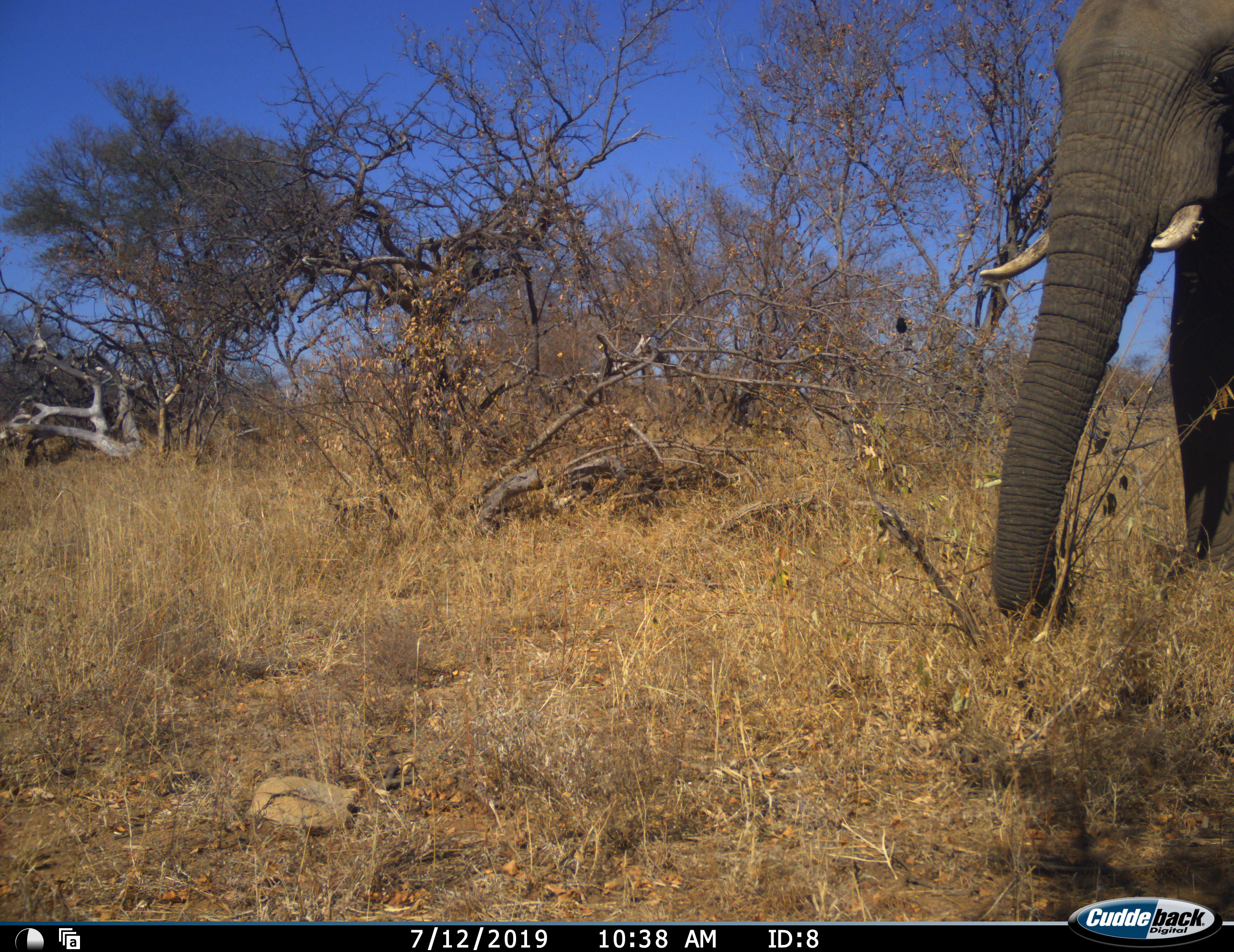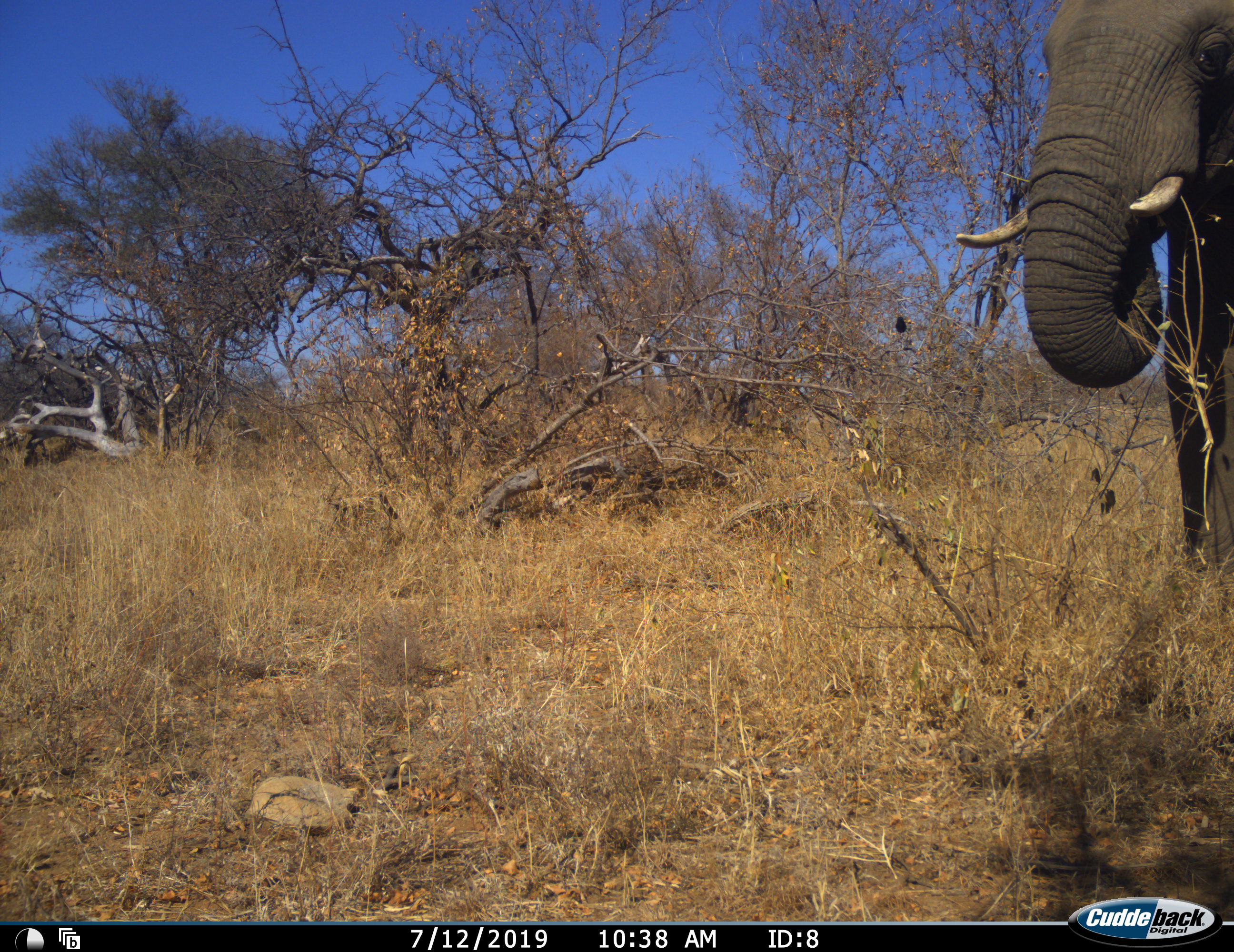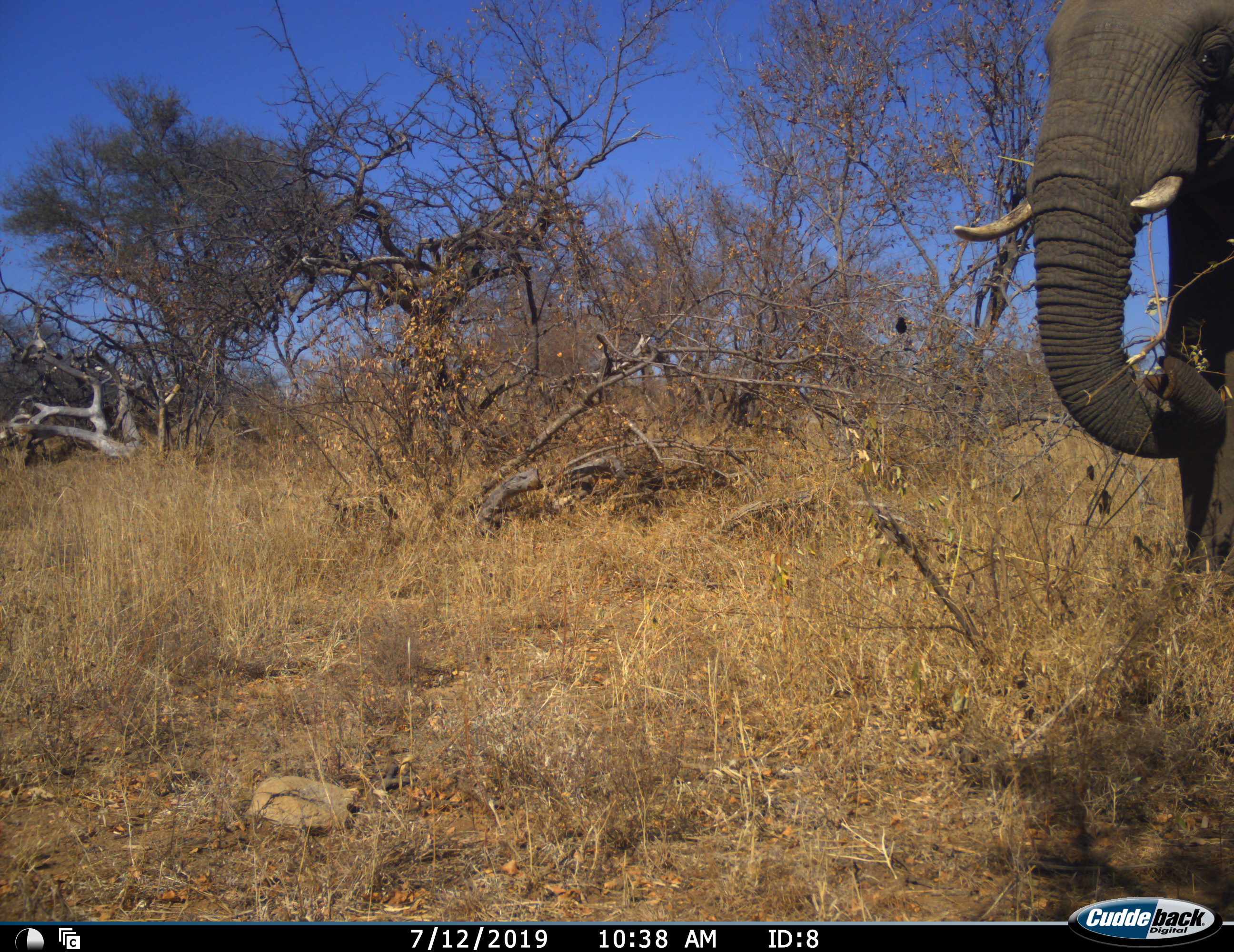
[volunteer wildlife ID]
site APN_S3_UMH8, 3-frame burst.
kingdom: Animalia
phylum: Chordata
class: Mammalia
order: Proboscidea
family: Elephantidae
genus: Loxodonta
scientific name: Loxodonta africana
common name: african bush elephant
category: elephant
Elephant (african bush elephant) (Loxodonta africana), count 1. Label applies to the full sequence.